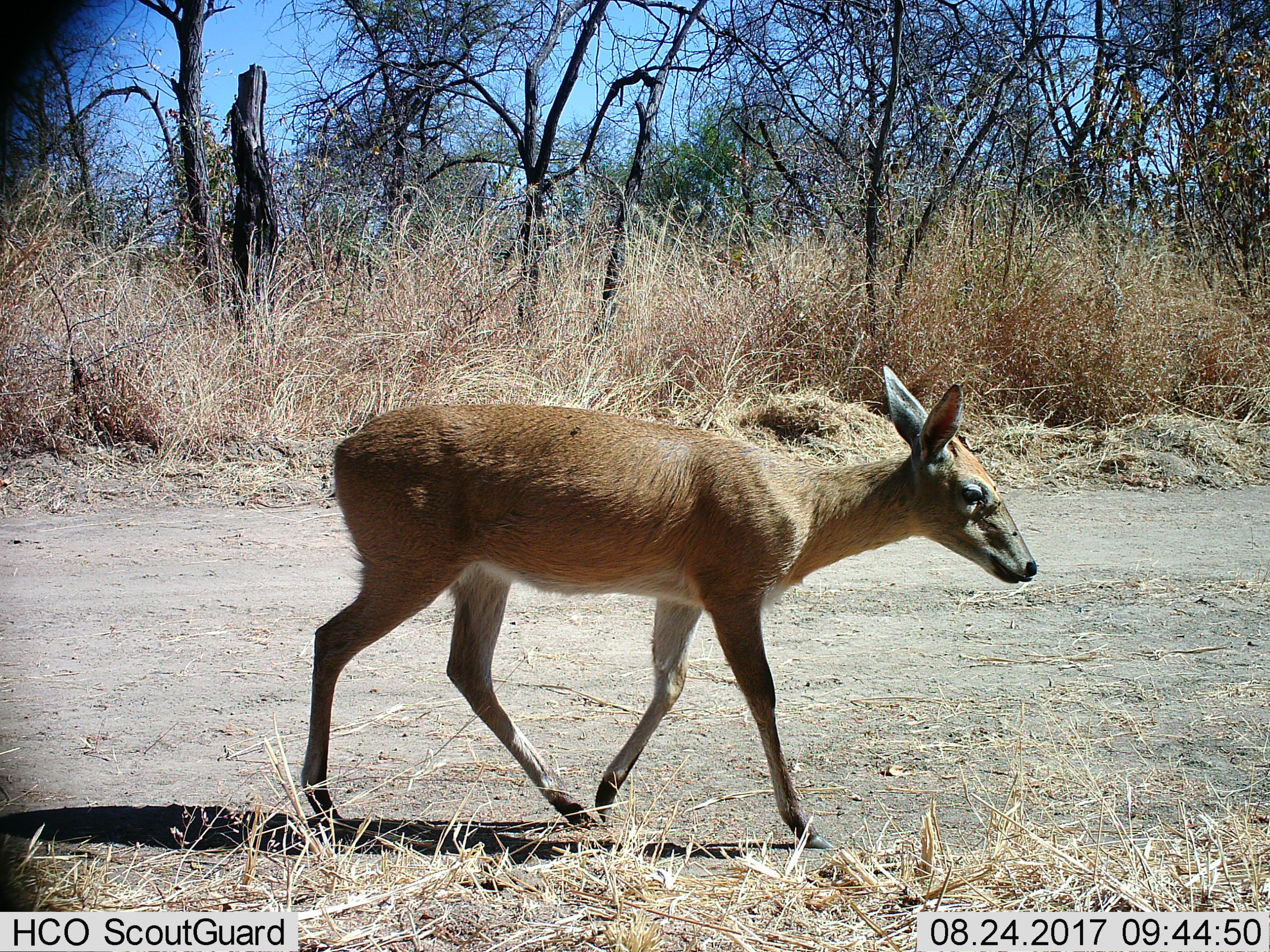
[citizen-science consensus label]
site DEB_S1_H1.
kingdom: Animalia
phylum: Chordata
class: Mammalia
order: Artiodactyla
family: Bovidae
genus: Sylvicapra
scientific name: Sylvicapra grimmia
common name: common duiker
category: duikercommongrey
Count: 1.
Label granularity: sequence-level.